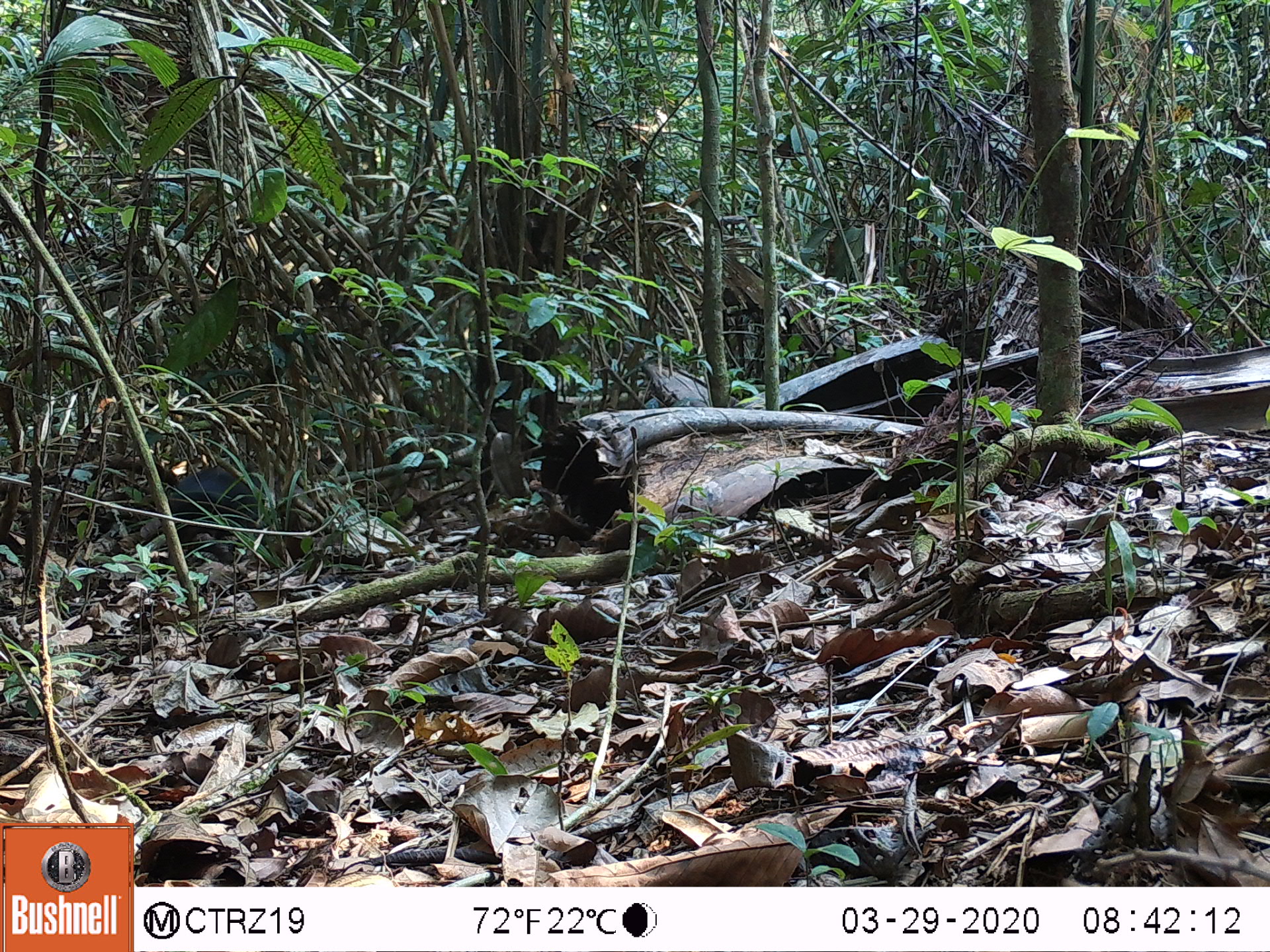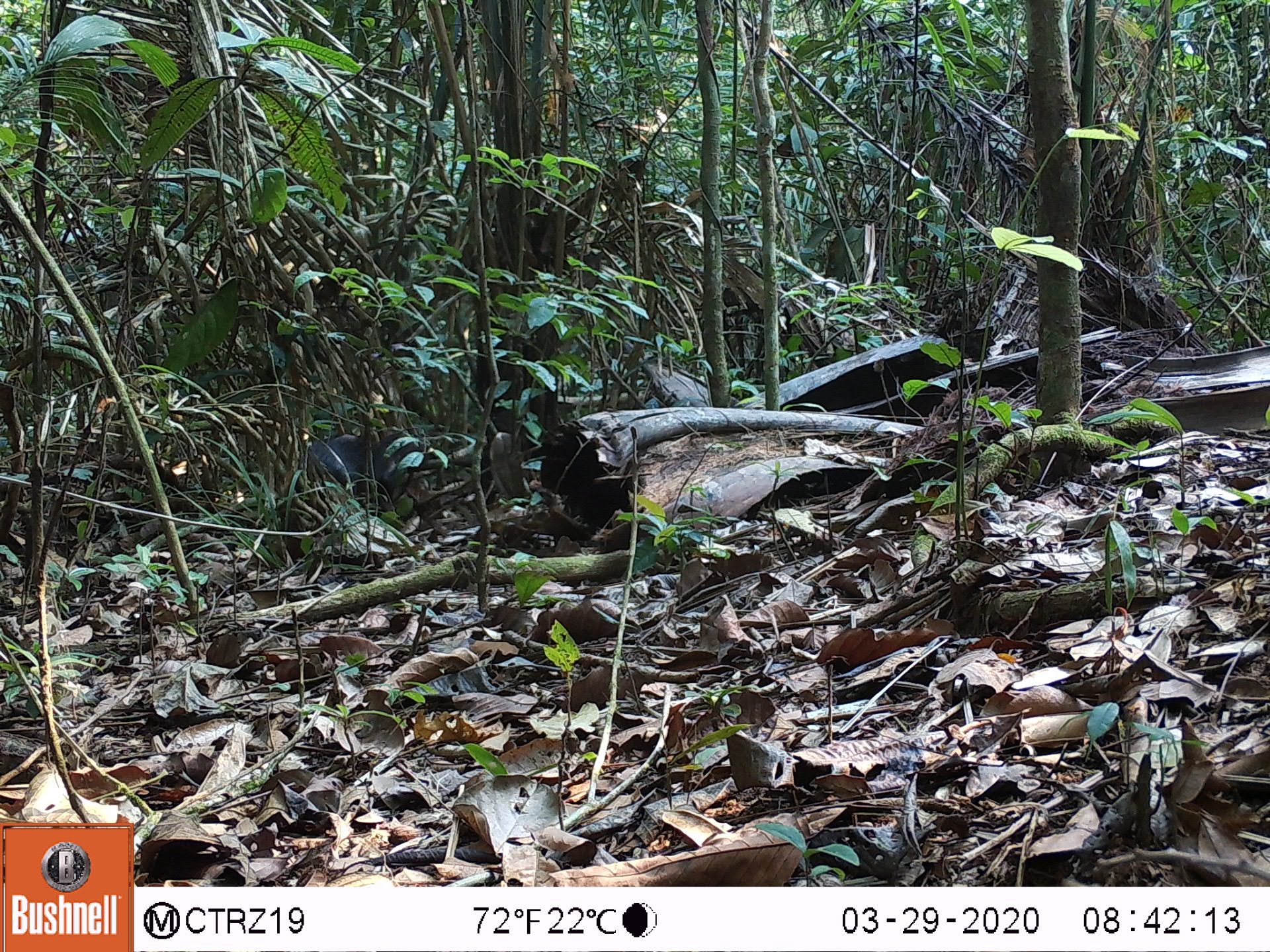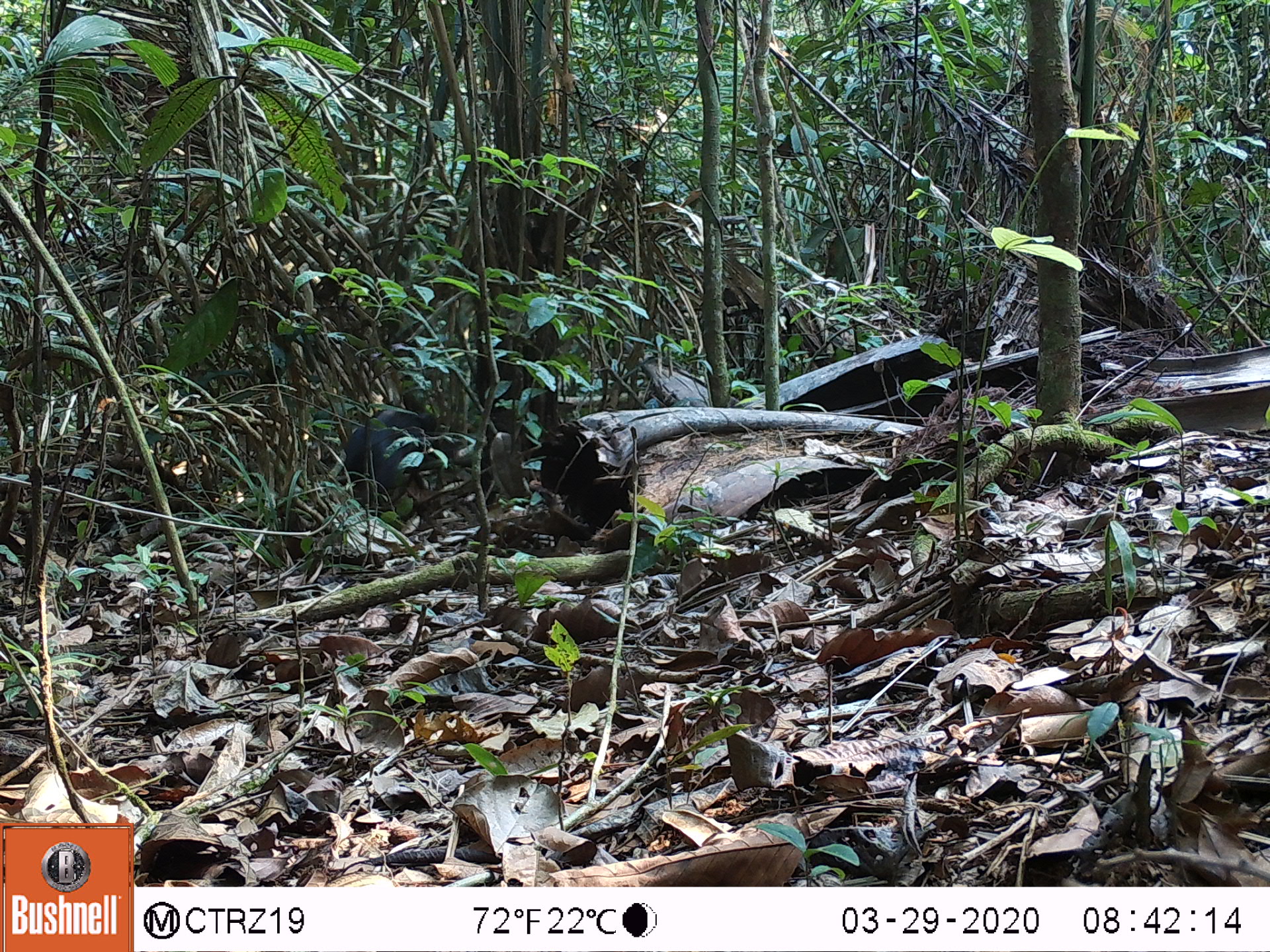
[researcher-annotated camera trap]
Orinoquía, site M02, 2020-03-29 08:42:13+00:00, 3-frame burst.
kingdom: Animalia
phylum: Chordata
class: Mammalia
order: Rodentia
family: Dasyproctidae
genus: Dasyprocta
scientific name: Dasyprocta fuliginosa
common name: black agouti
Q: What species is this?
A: Black agouti (Dasyprocta fuliginosa).